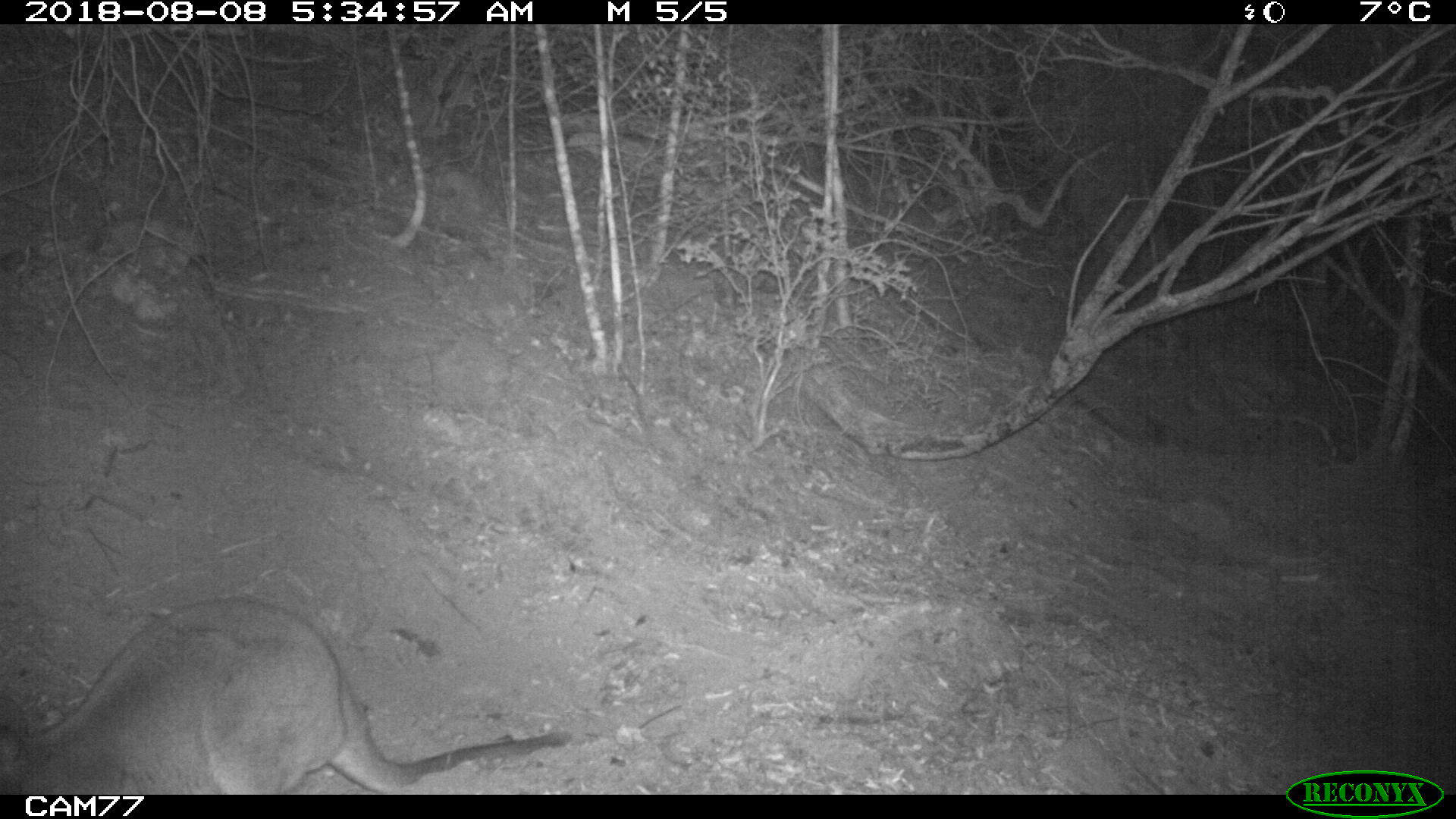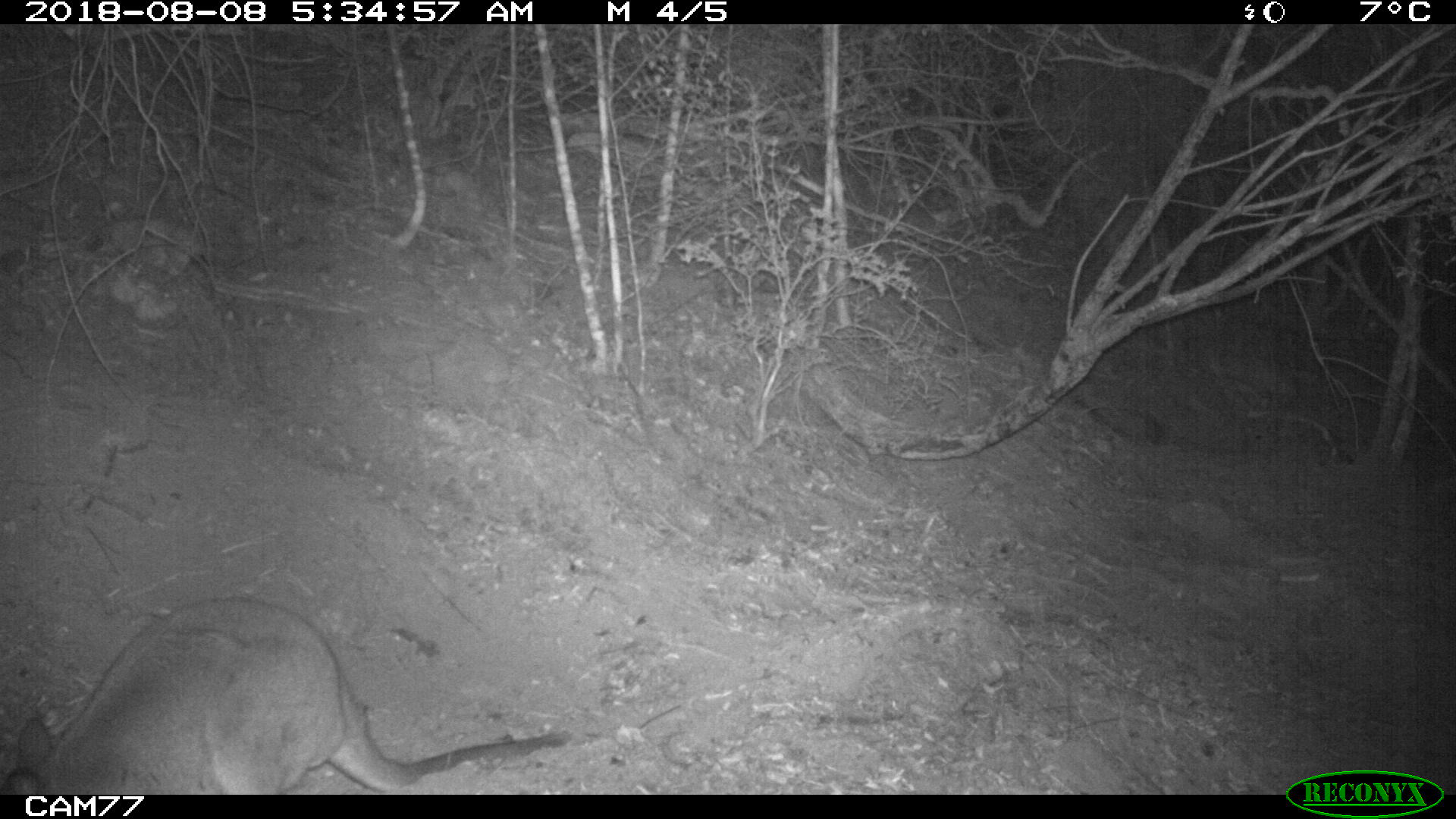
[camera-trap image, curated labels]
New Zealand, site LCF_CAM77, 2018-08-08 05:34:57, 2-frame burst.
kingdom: Animalia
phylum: Chordata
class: Mammalia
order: Diprotodontia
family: Macropodidae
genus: Notamacropus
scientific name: Notamacropus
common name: wallaby